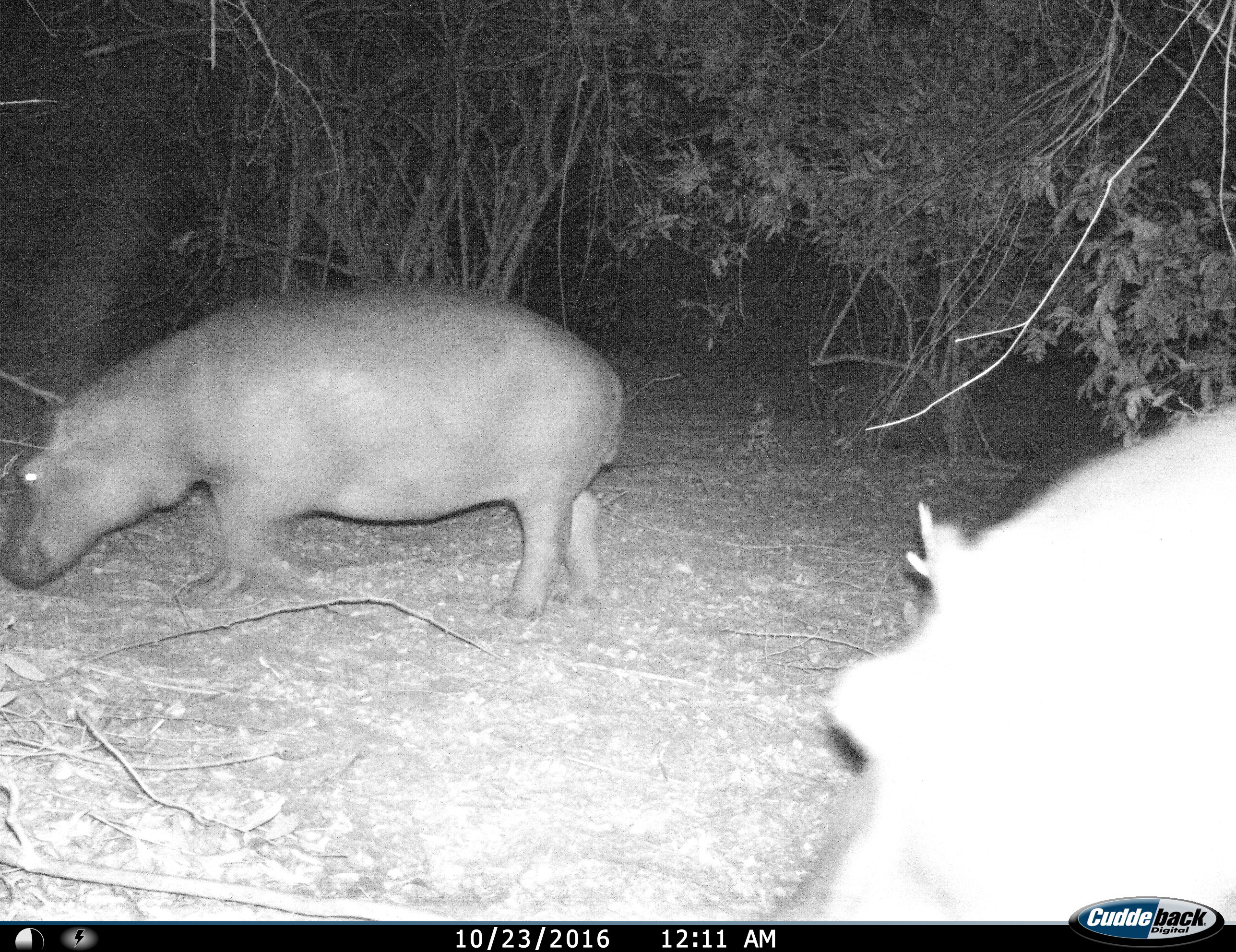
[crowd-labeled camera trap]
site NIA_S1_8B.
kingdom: Animalia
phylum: Chordata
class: Mammalia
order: Artiodactyla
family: Hippopotamidae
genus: Hippopotamus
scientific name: Hippopotamus amphibius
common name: hippopotamus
Hippopotamus (Hippopotamus amphibius), count 2. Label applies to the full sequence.